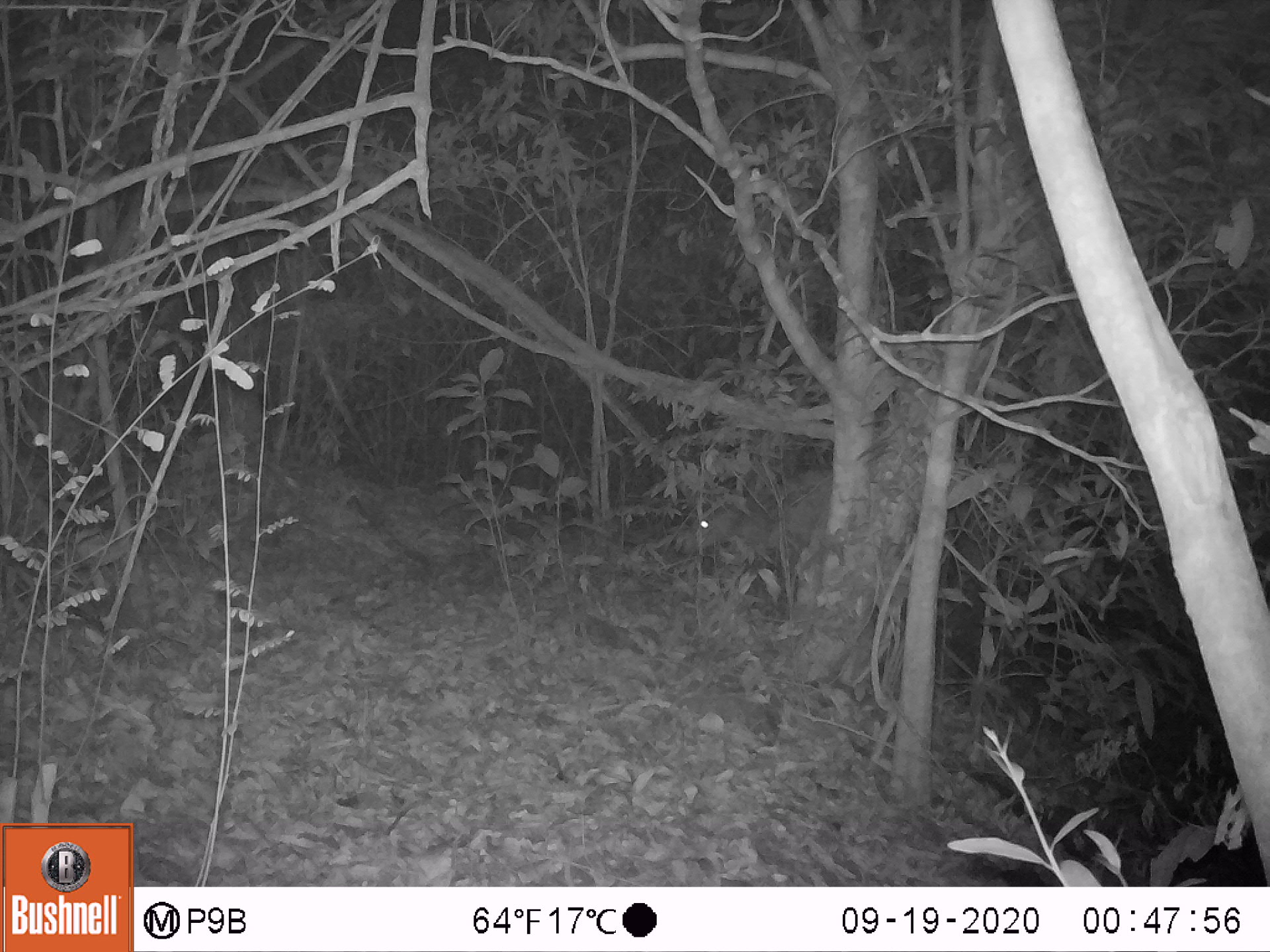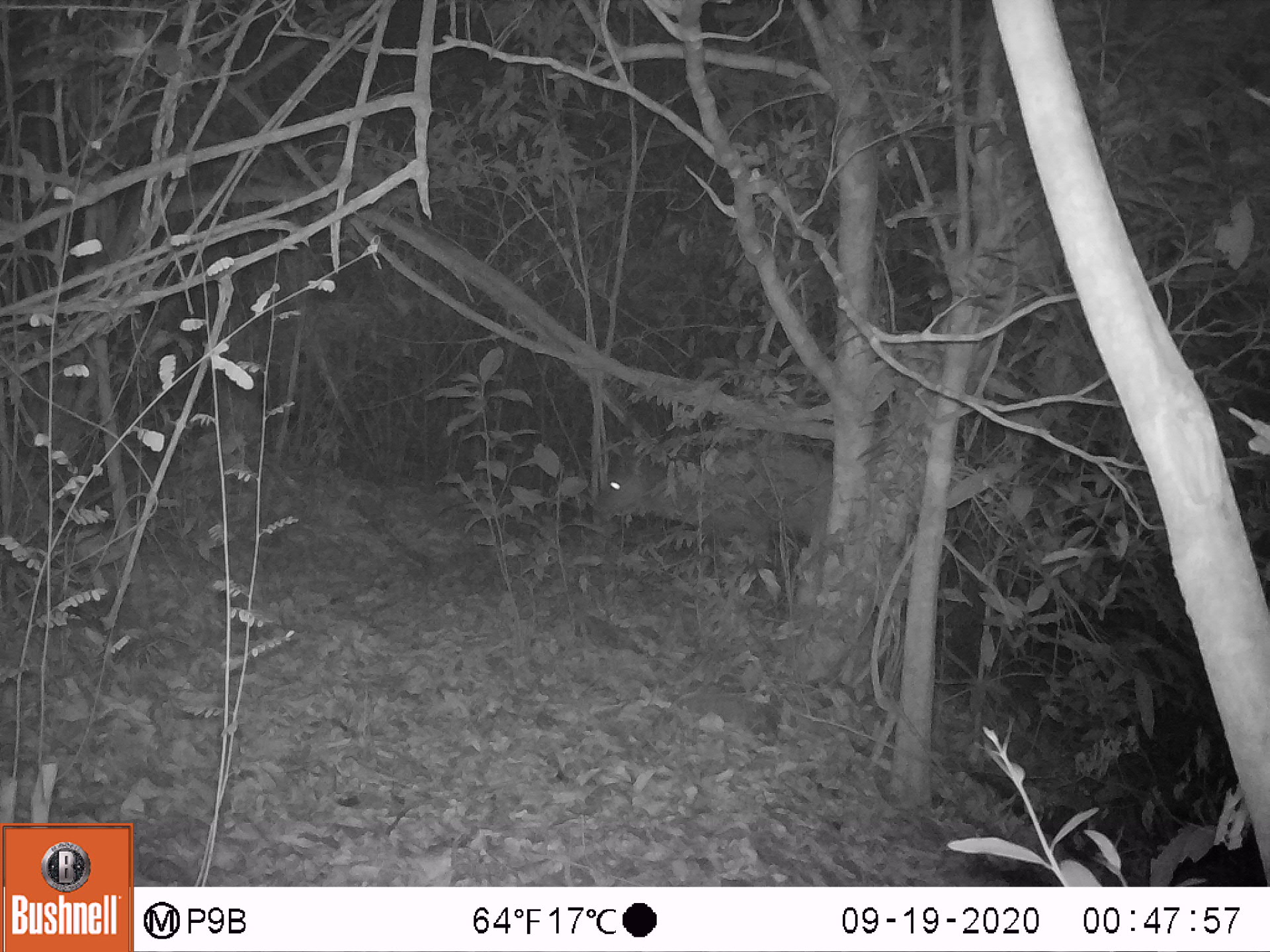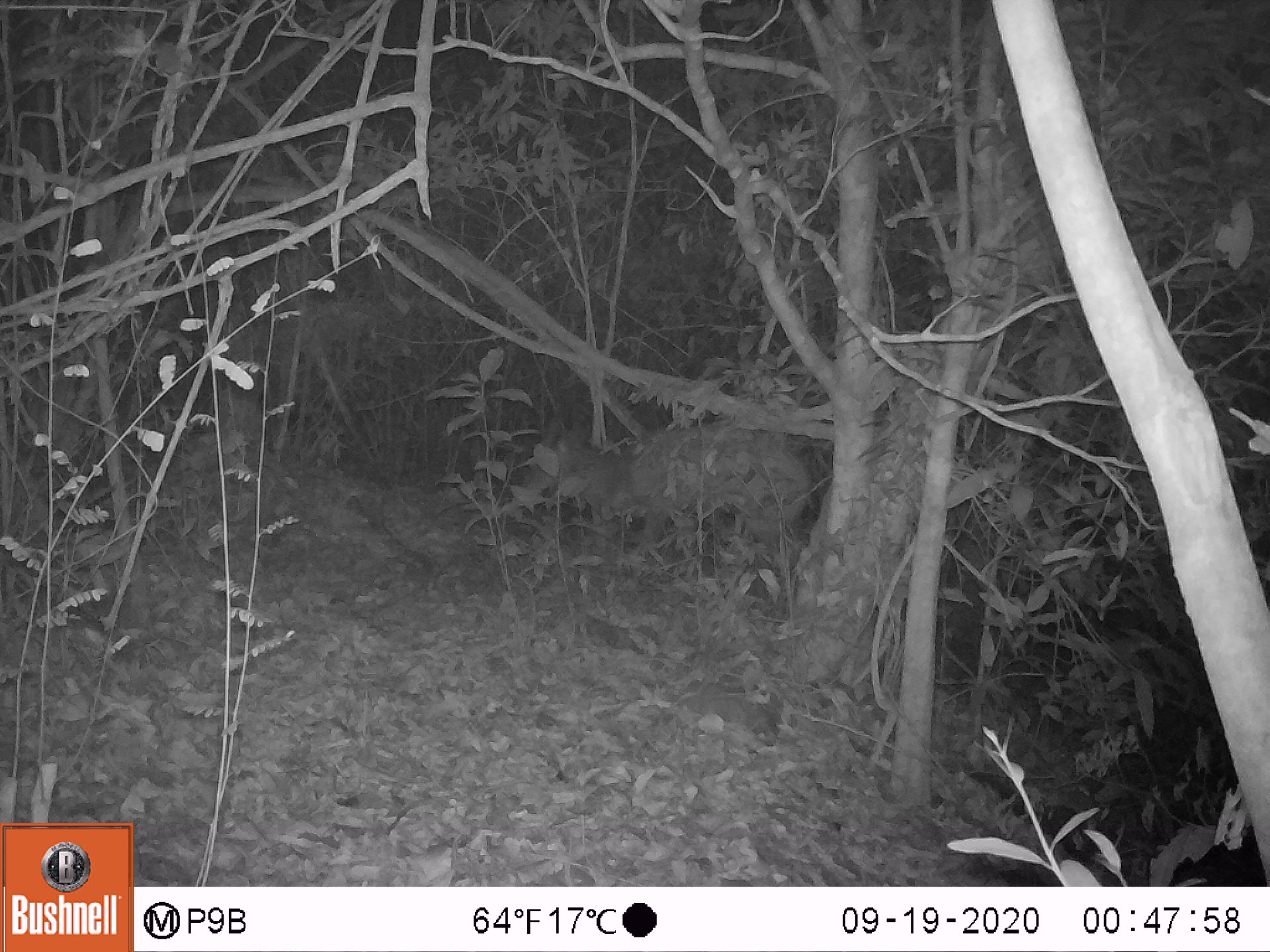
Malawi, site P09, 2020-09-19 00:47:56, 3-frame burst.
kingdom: Animalia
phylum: Chordata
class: Mammalia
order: Artiodactyla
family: Bovidae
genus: Tragelaphus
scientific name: Tragelaphus sylvaticus sylvaticus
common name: cape bushbuck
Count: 1.